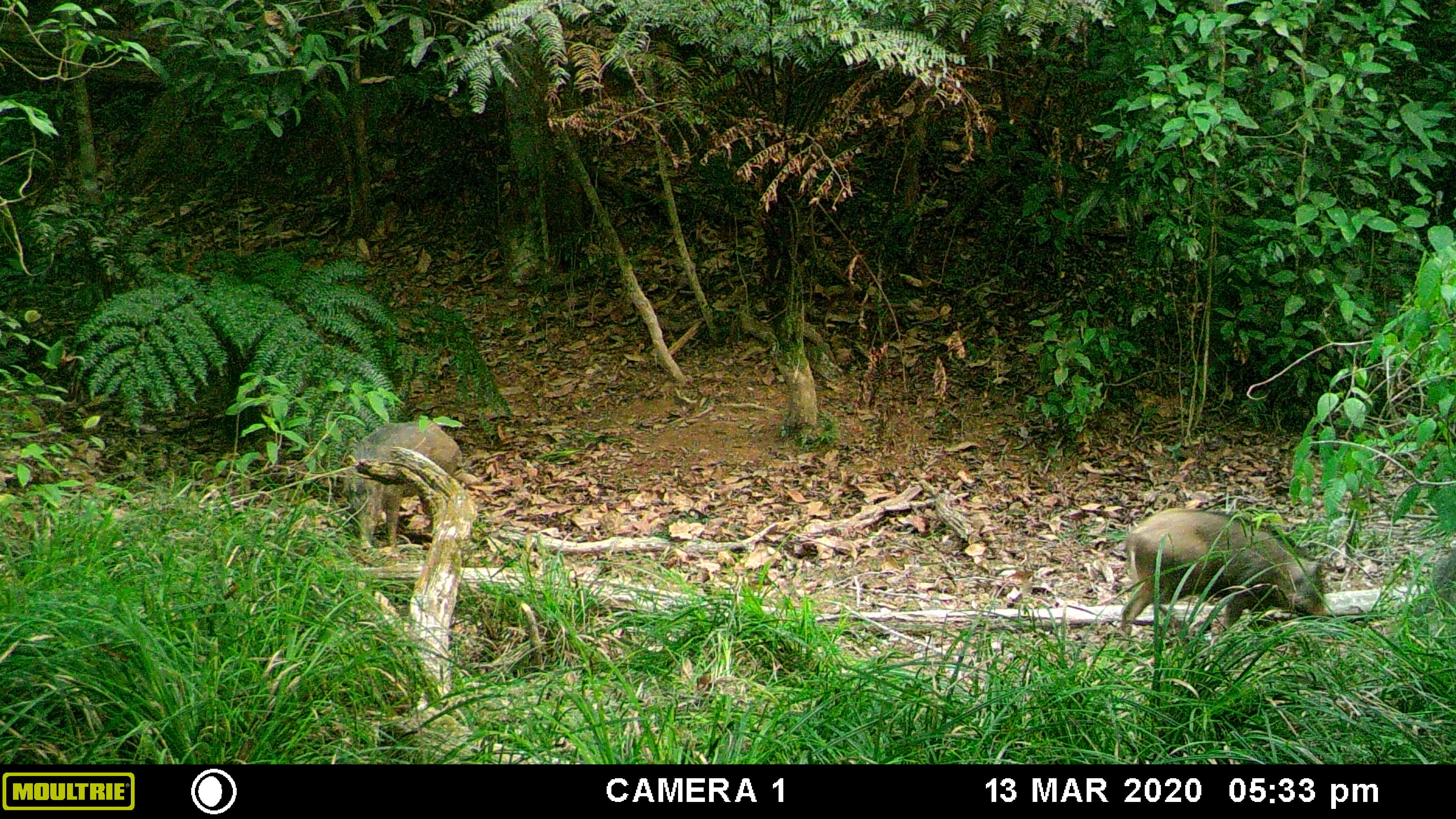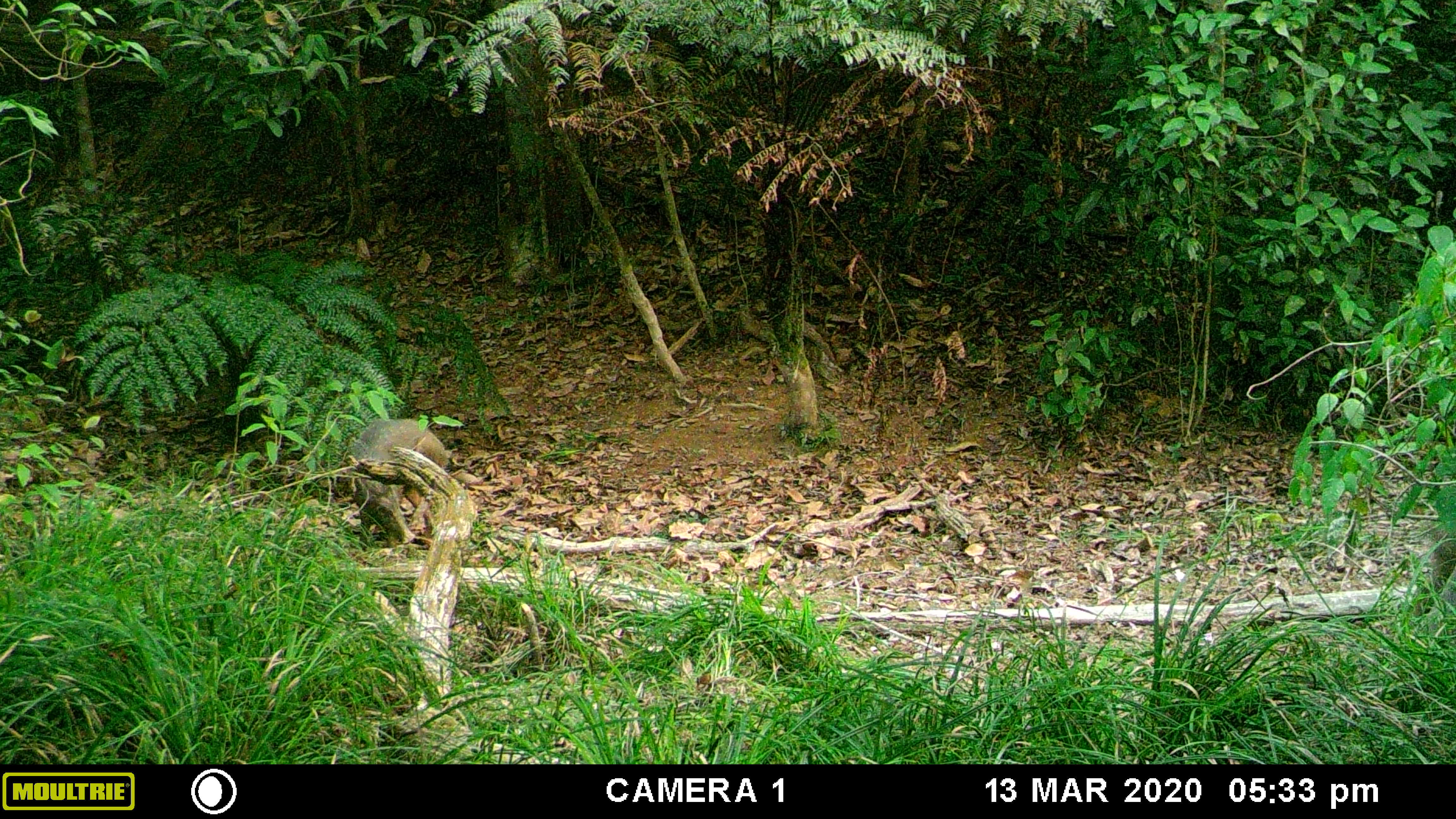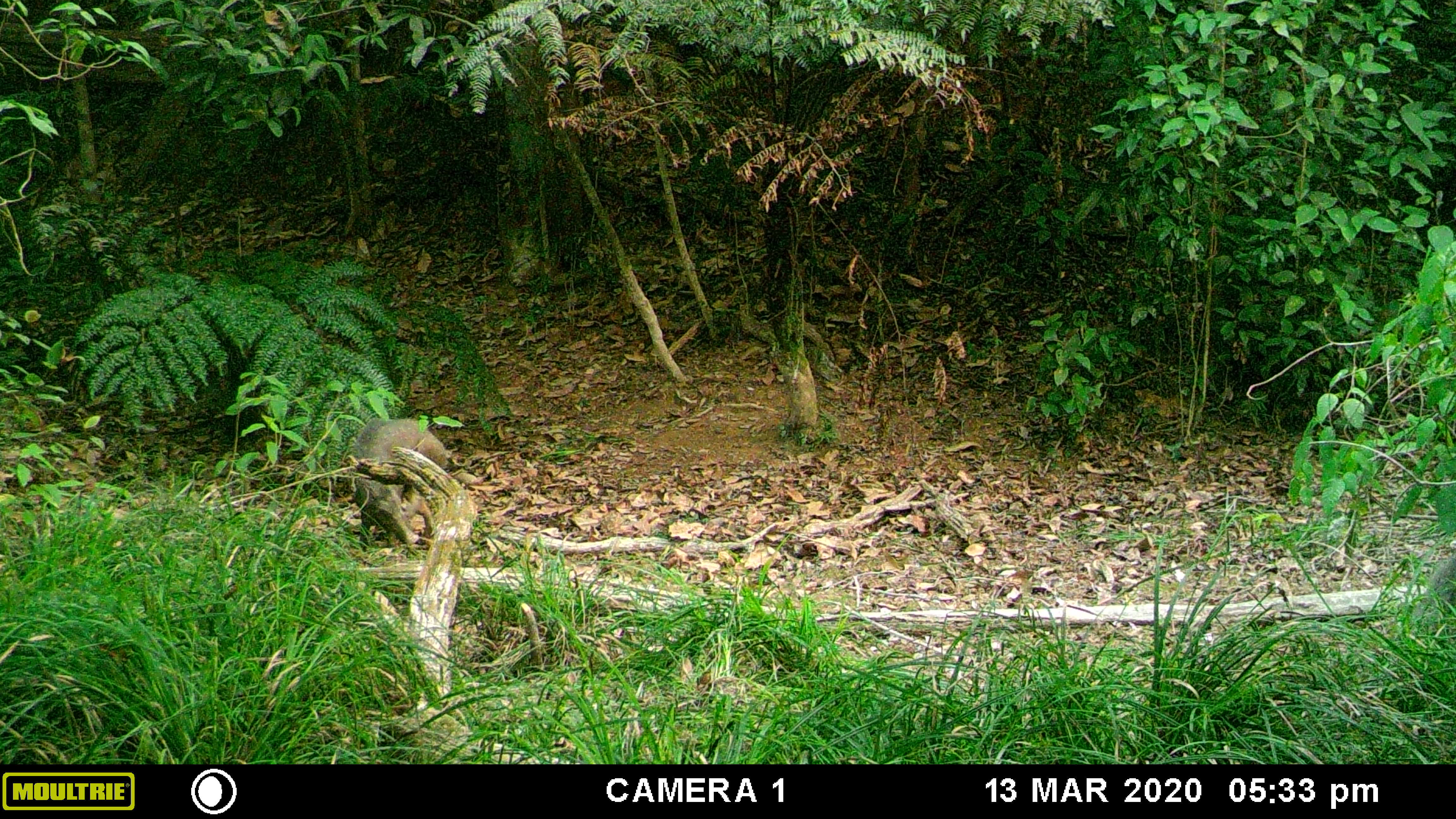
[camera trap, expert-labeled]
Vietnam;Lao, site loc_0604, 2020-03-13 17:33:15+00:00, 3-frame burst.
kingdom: Animalia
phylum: Chordata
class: Mammalia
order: Artiodactyla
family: Suidae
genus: Sus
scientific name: Sus scrofa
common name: eurasian wild pig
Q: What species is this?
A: Eurasian wild pig (Sus scrofa).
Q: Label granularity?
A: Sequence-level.